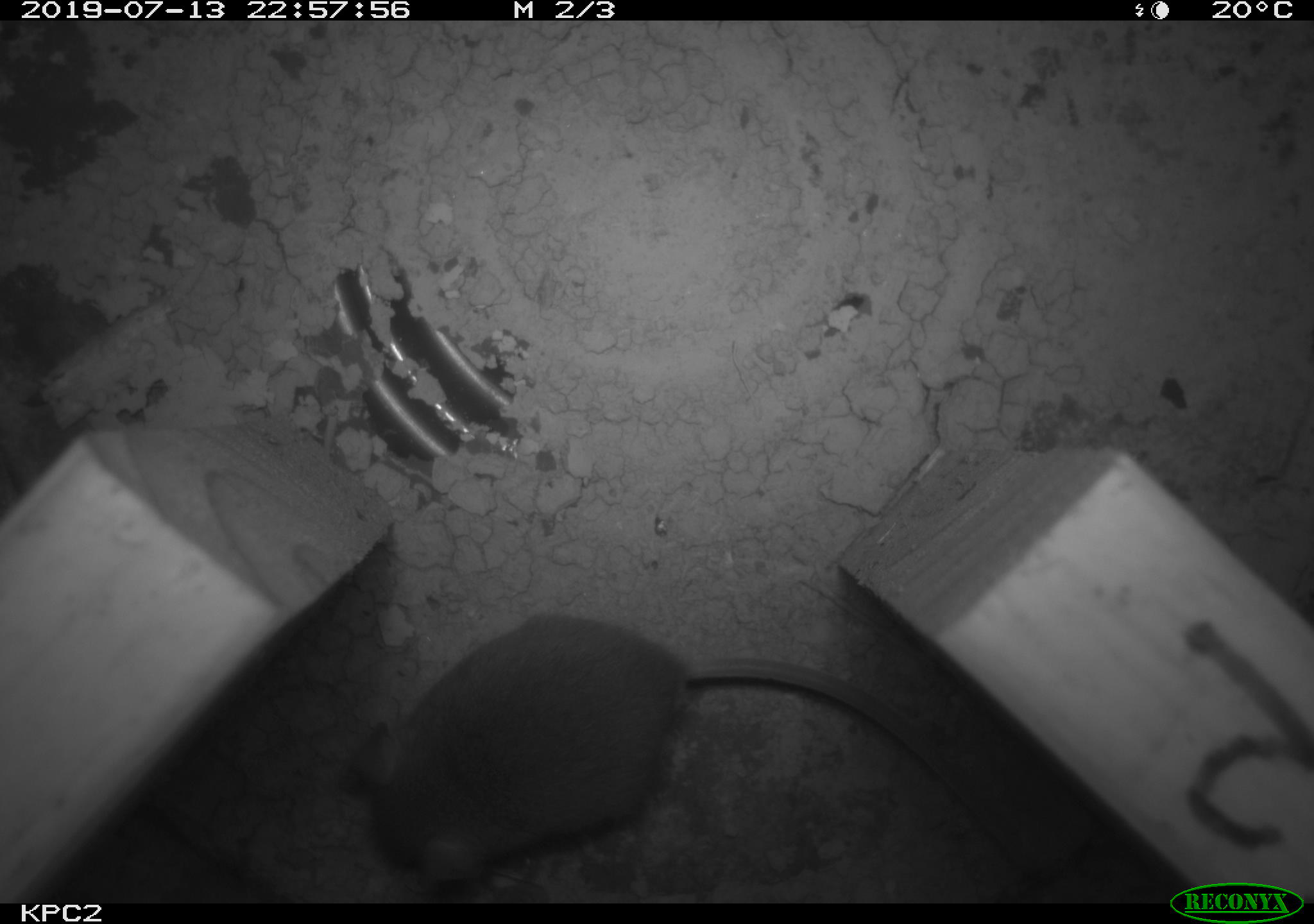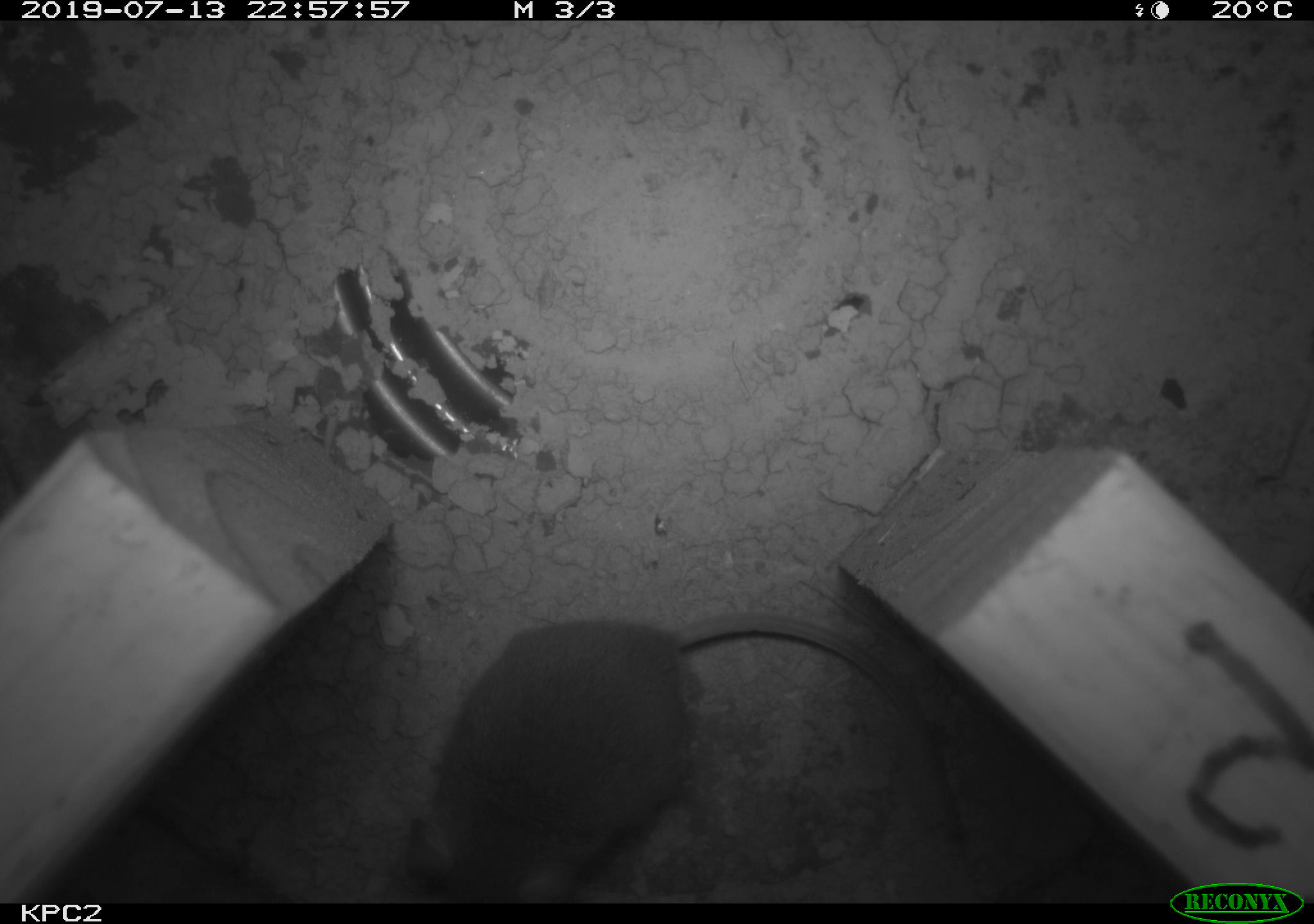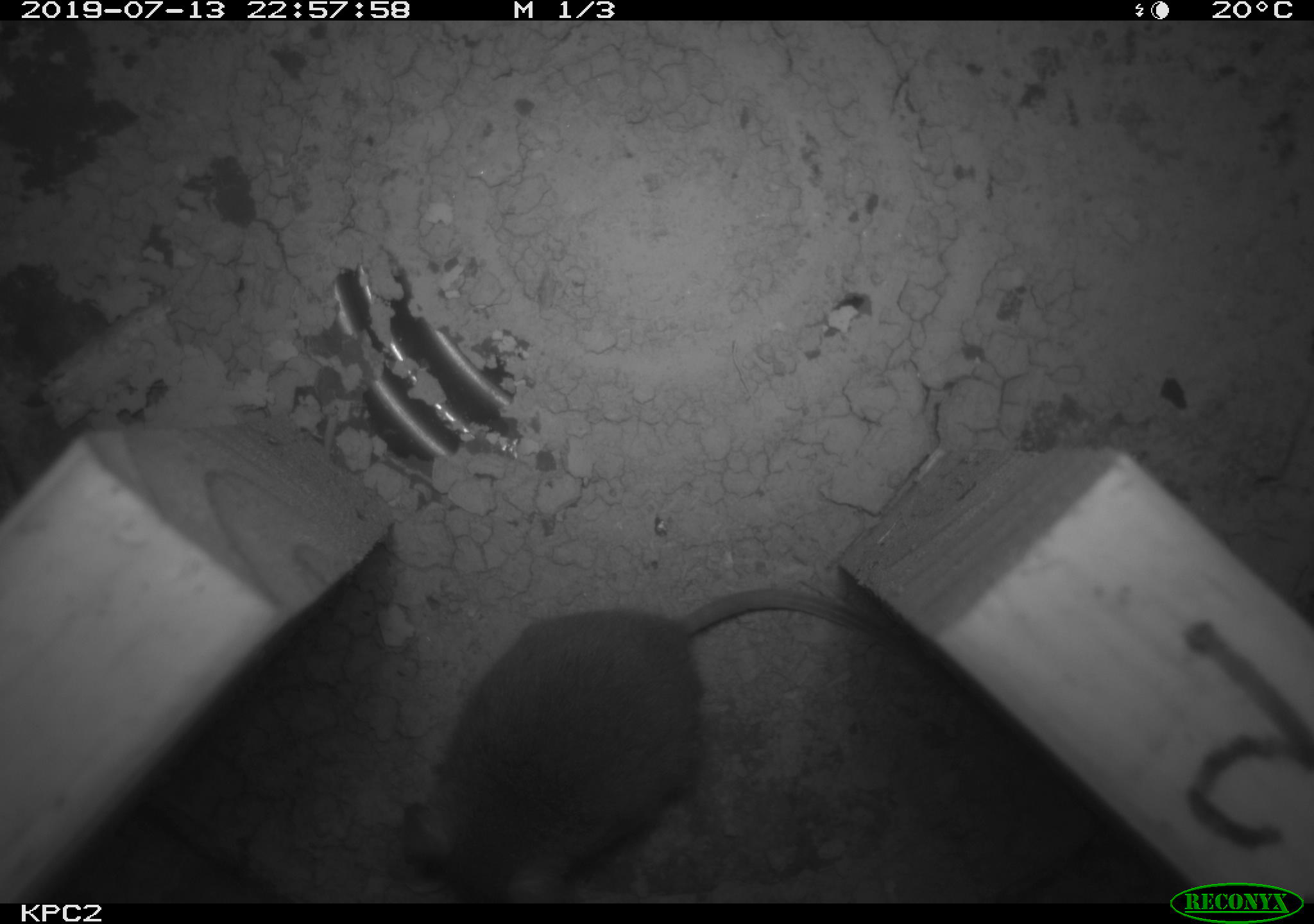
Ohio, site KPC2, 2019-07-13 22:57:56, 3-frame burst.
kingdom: Animalia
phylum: Chordata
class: Mammalia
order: Rodentia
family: Cricetidae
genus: Peromyscus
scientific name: Peromyscus leucopus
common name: white-footed mouse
White-footed mouse (Peromyscus leucopus).